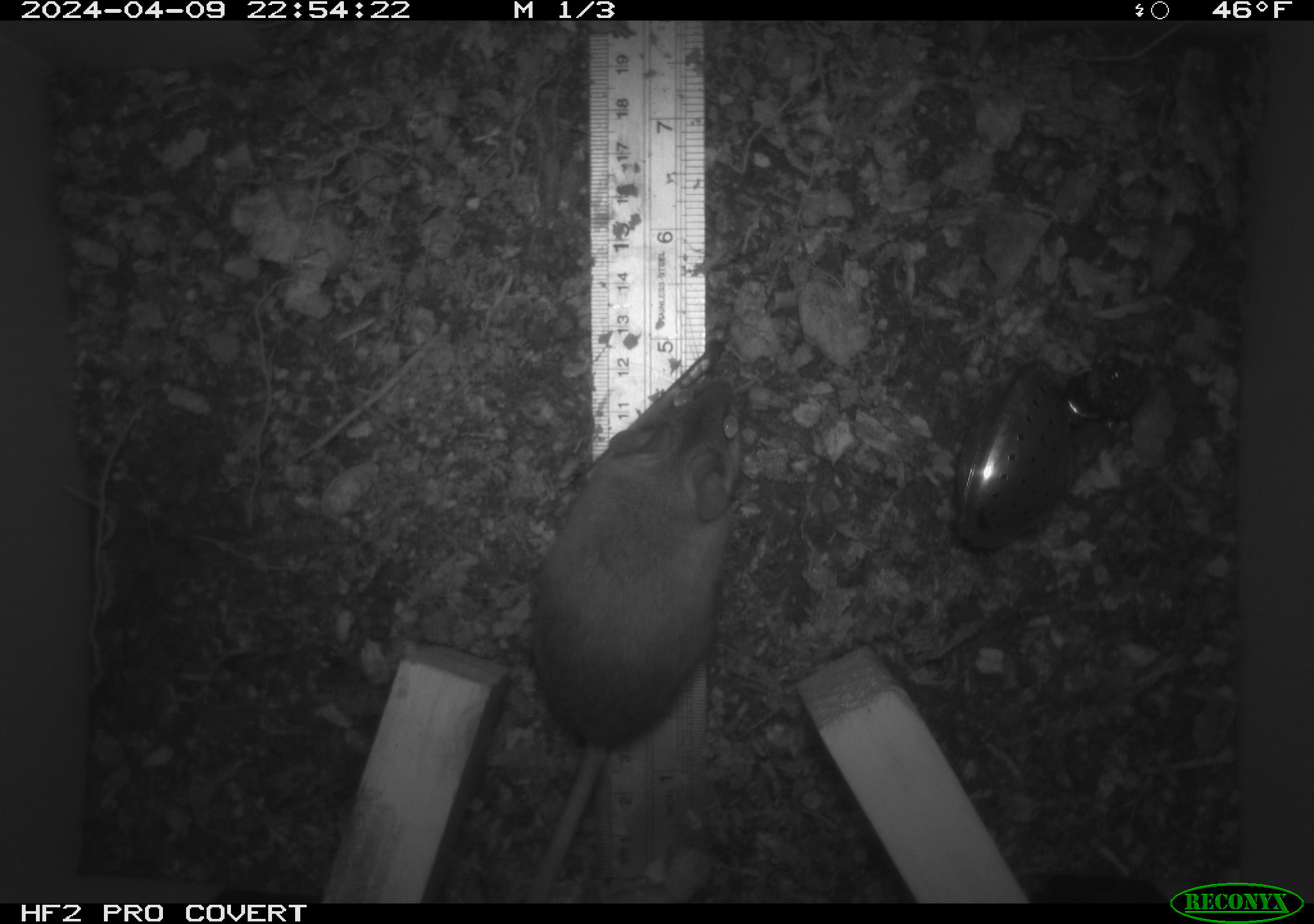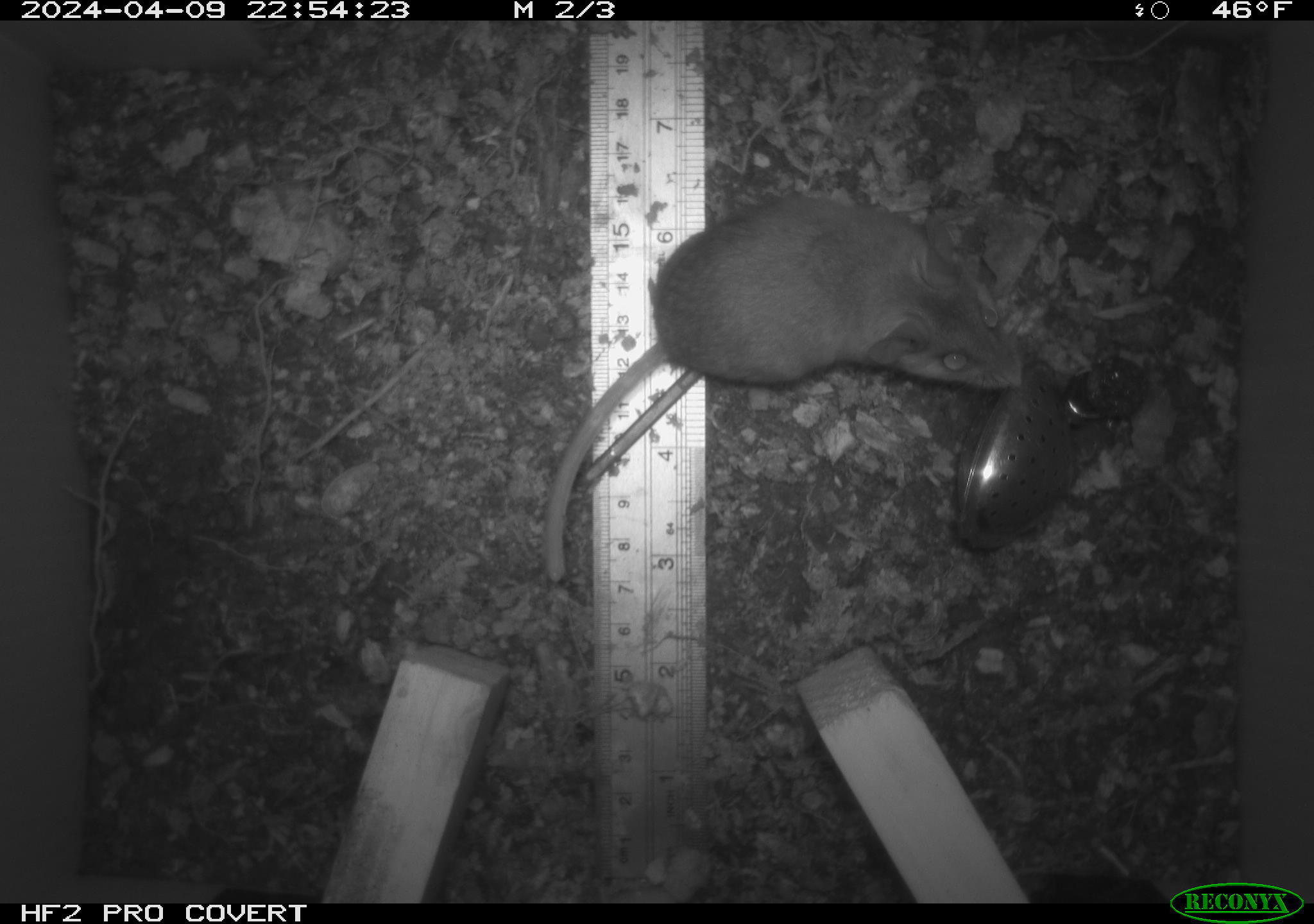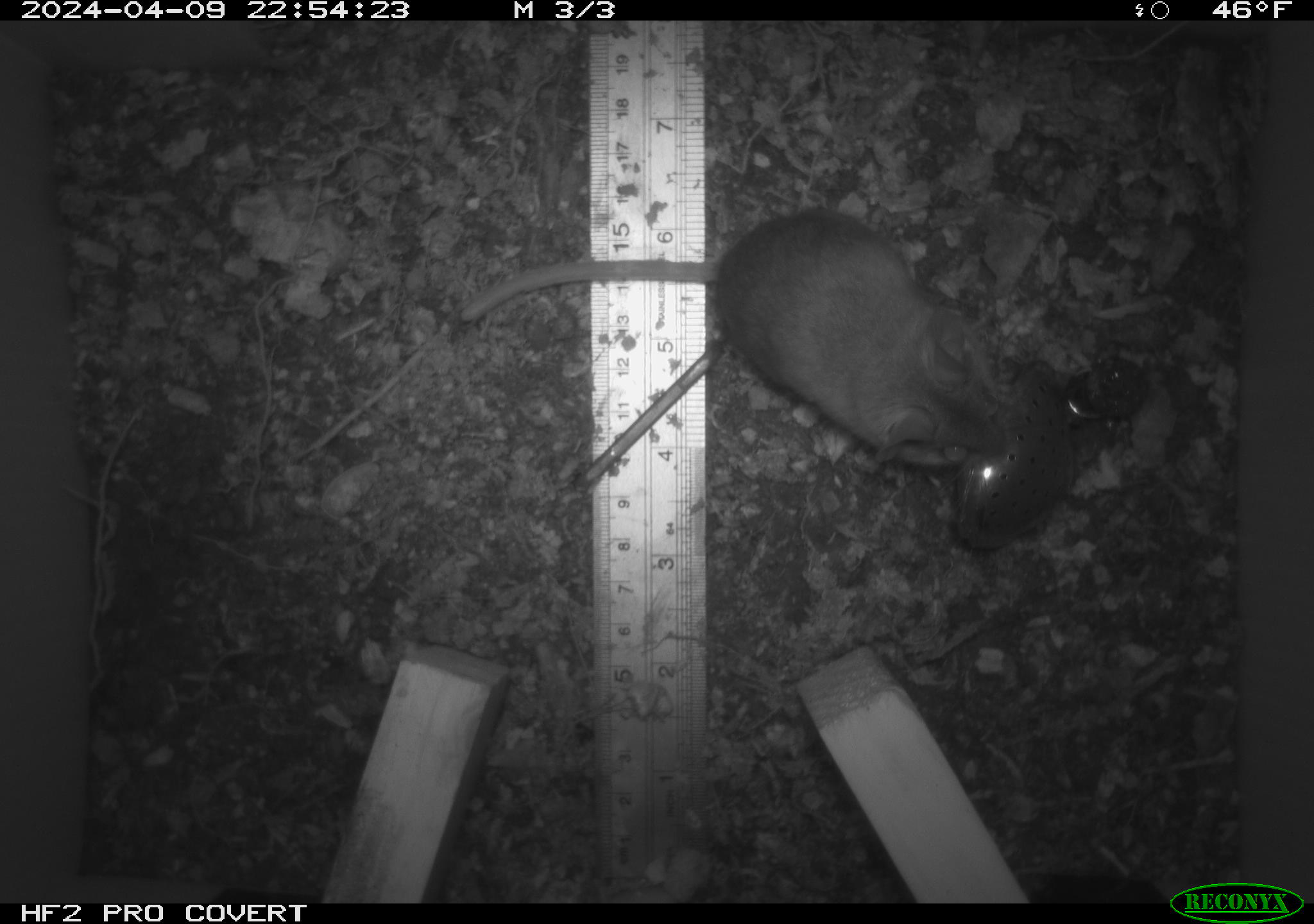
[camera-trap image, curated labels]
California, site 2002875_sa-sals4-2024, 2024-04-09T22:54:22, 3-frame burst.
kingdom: Animalia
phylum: Chordata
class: Mammalia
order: Rodentia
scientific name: Rodentia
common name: rodent